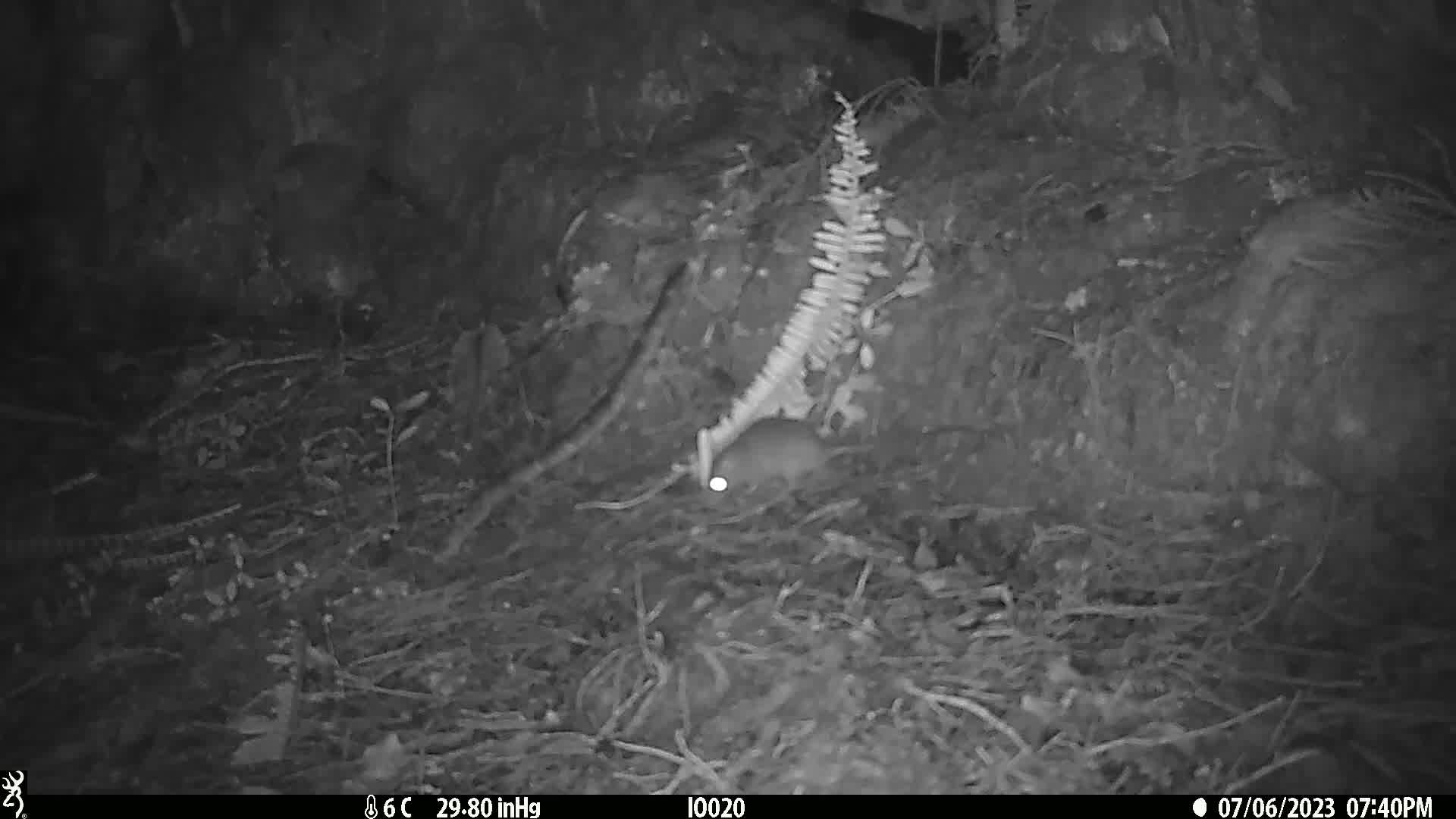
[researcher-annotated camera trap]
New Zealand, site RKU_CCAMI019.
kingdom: Animalia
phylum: Chordata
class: Mammalia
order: Rodentia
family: Muridae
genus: Rattus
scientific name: Rattus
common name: rat